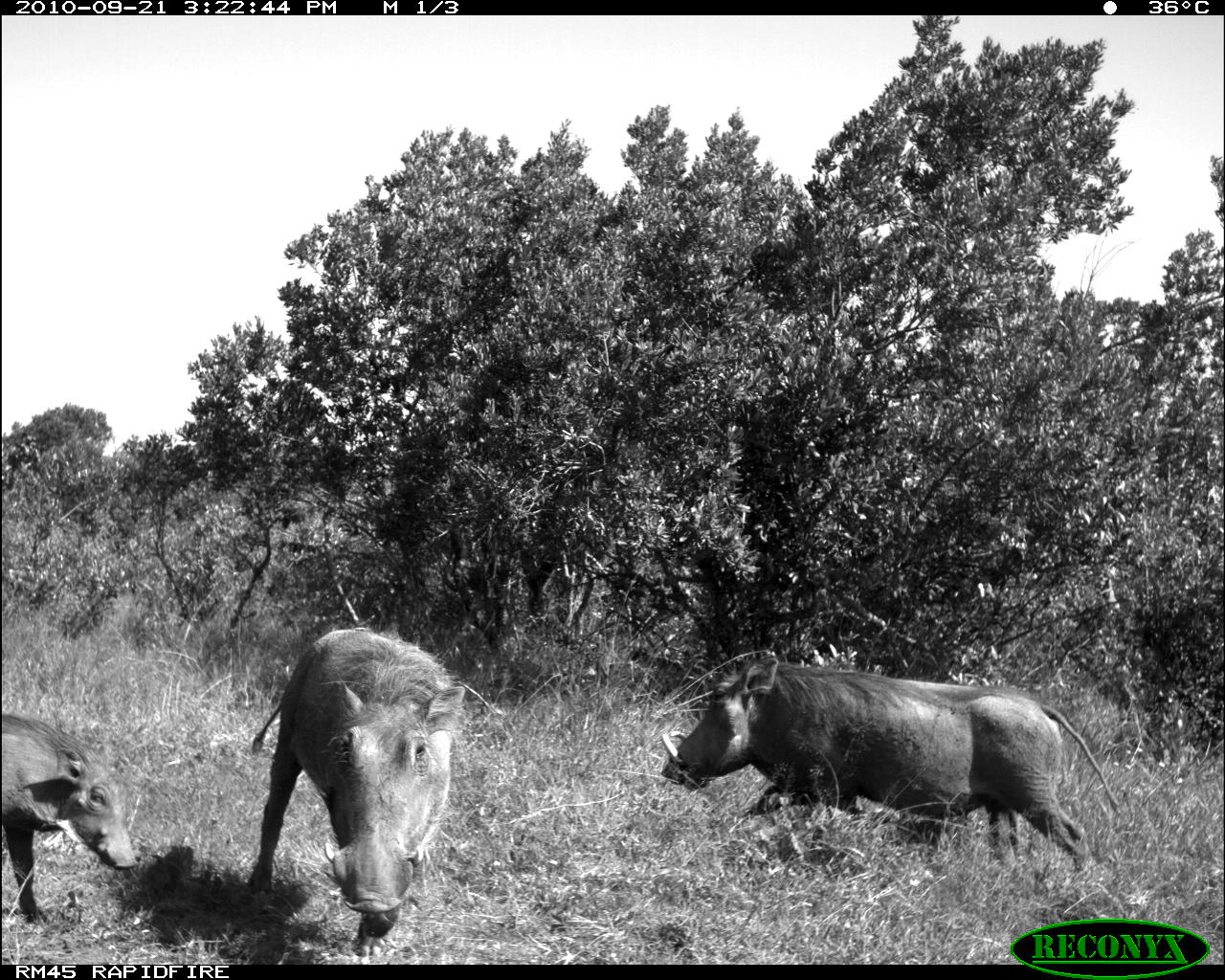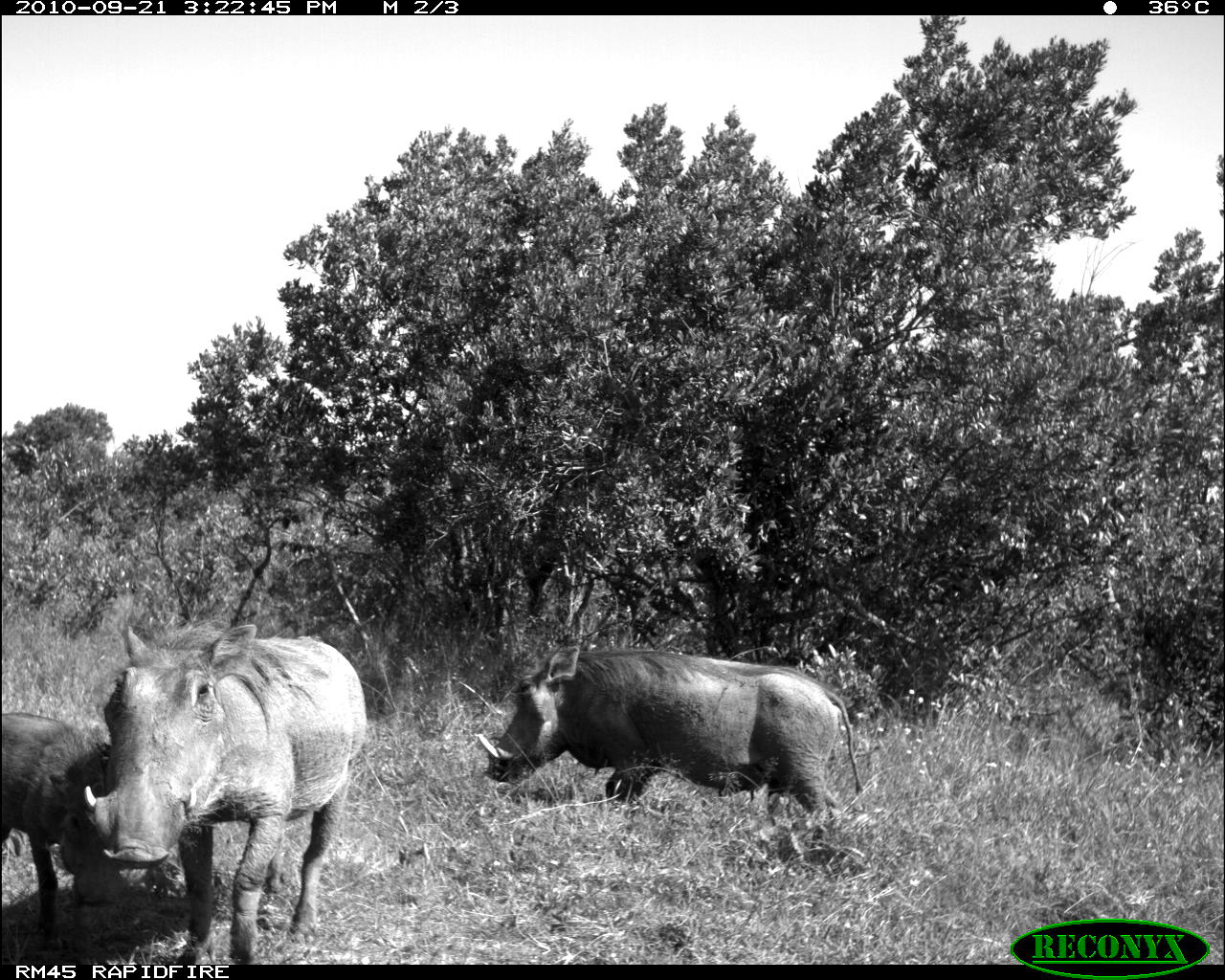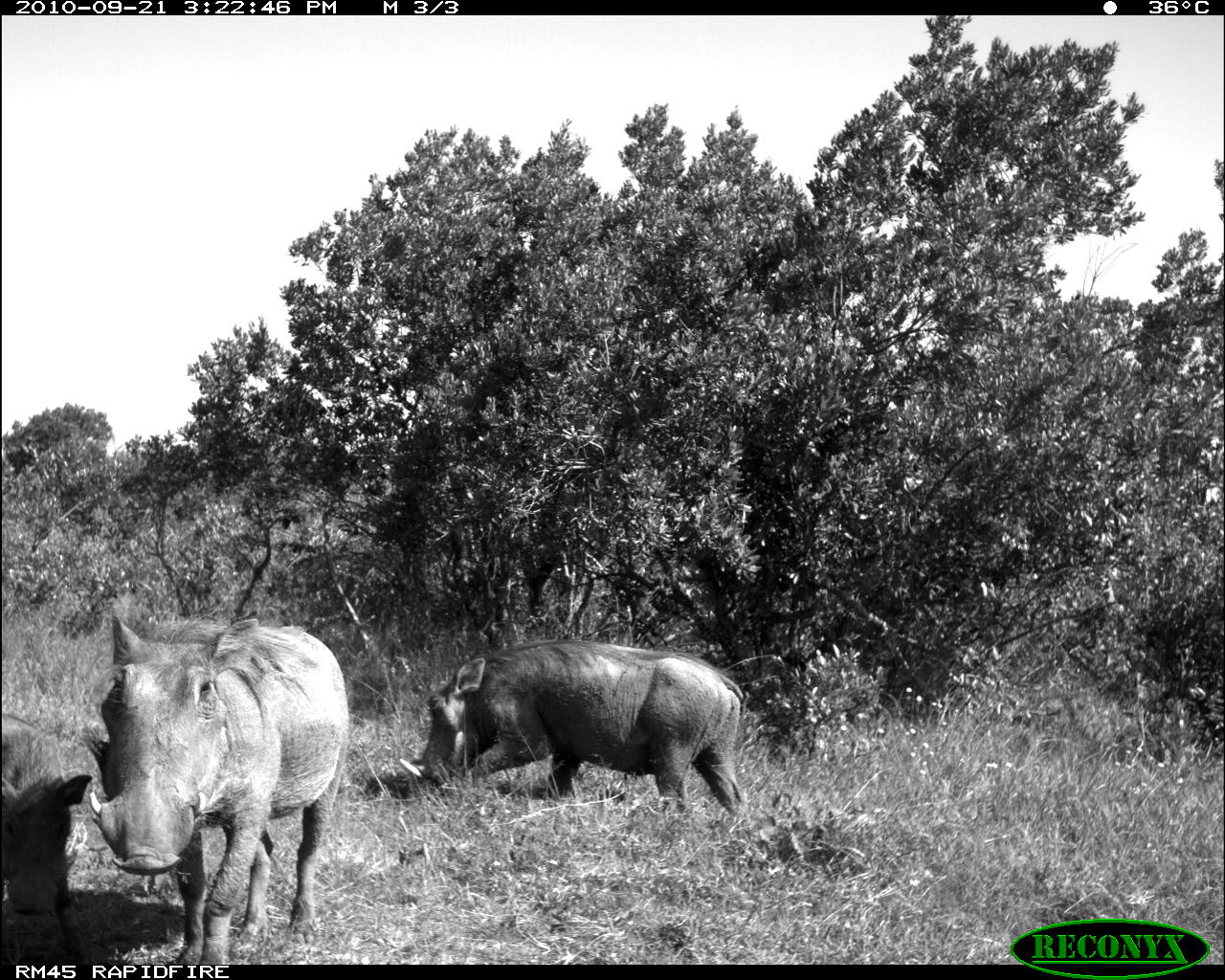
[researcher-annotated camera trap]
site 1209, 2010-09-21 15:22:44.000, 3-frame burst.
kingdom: Animalia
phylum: Chordata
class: Mammalia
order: Artiodactyla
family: Suidae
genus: Phacochoerus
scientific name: Phacochoerus africanus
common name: common warthog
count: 3